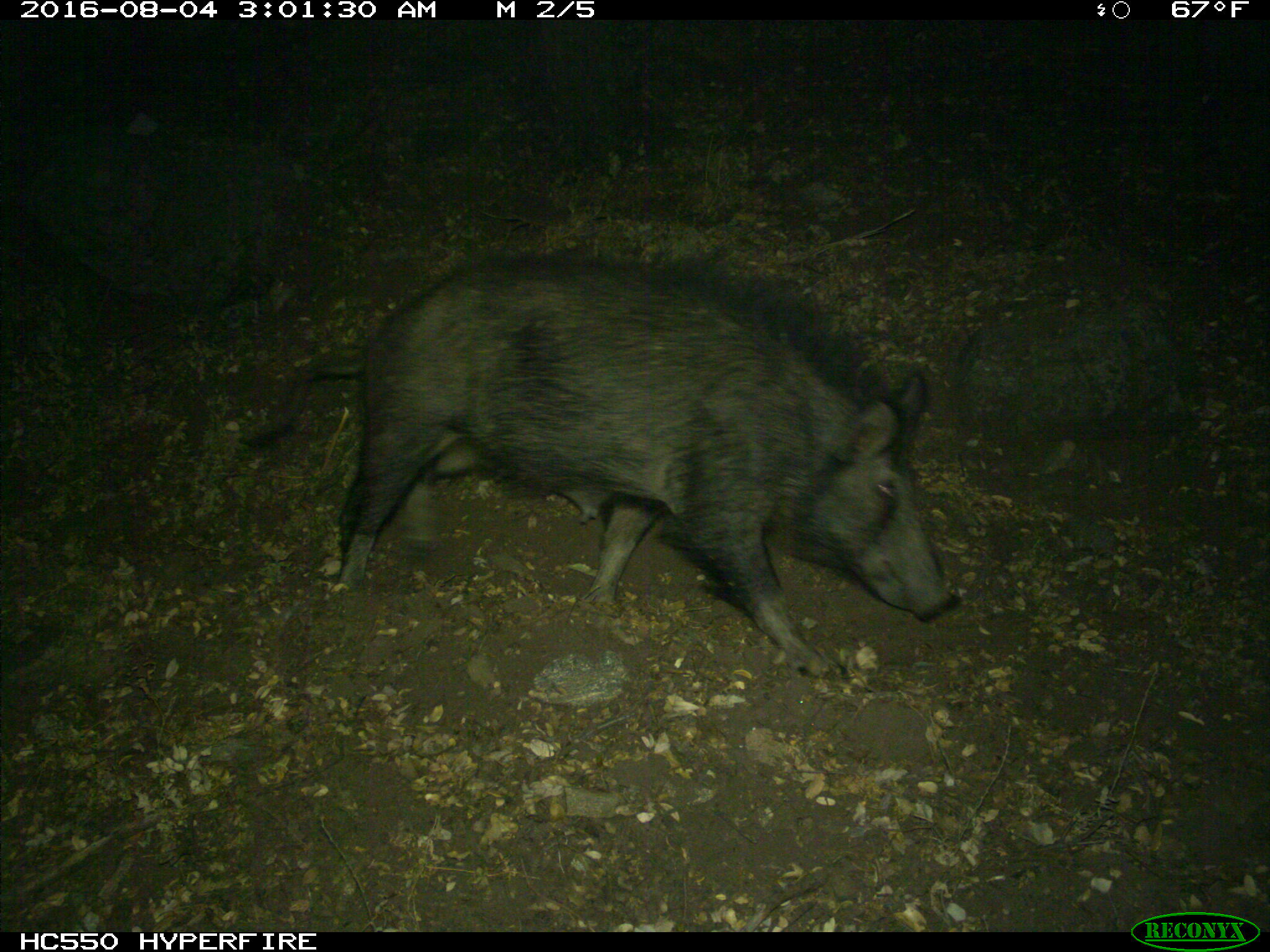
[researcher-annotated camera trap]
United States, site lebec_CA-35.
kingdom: Animalia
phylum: Chordata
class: Mammalia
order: Artiodactyla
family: Suidae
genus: Sus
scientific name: Sus scrofa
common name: wild boar